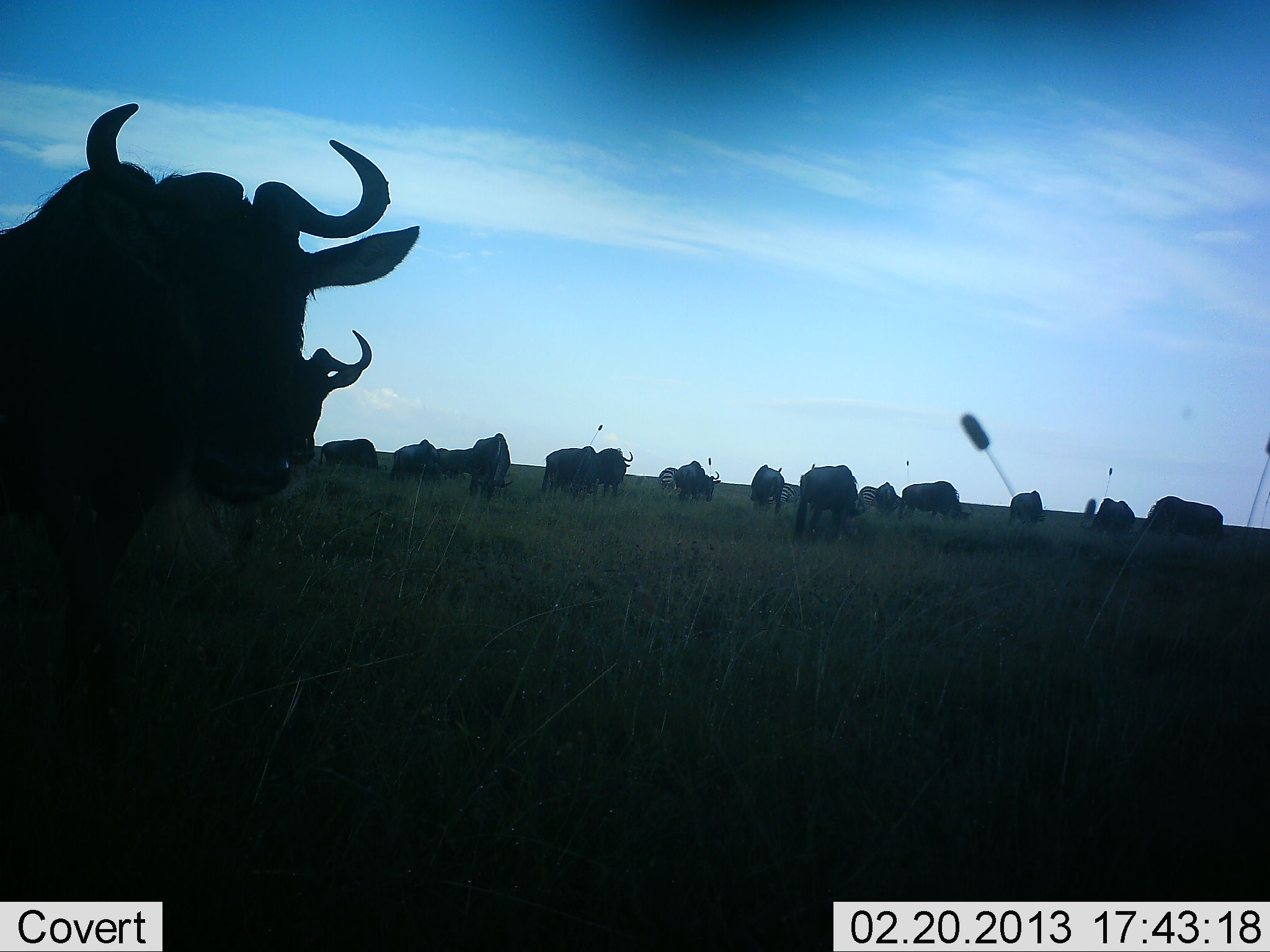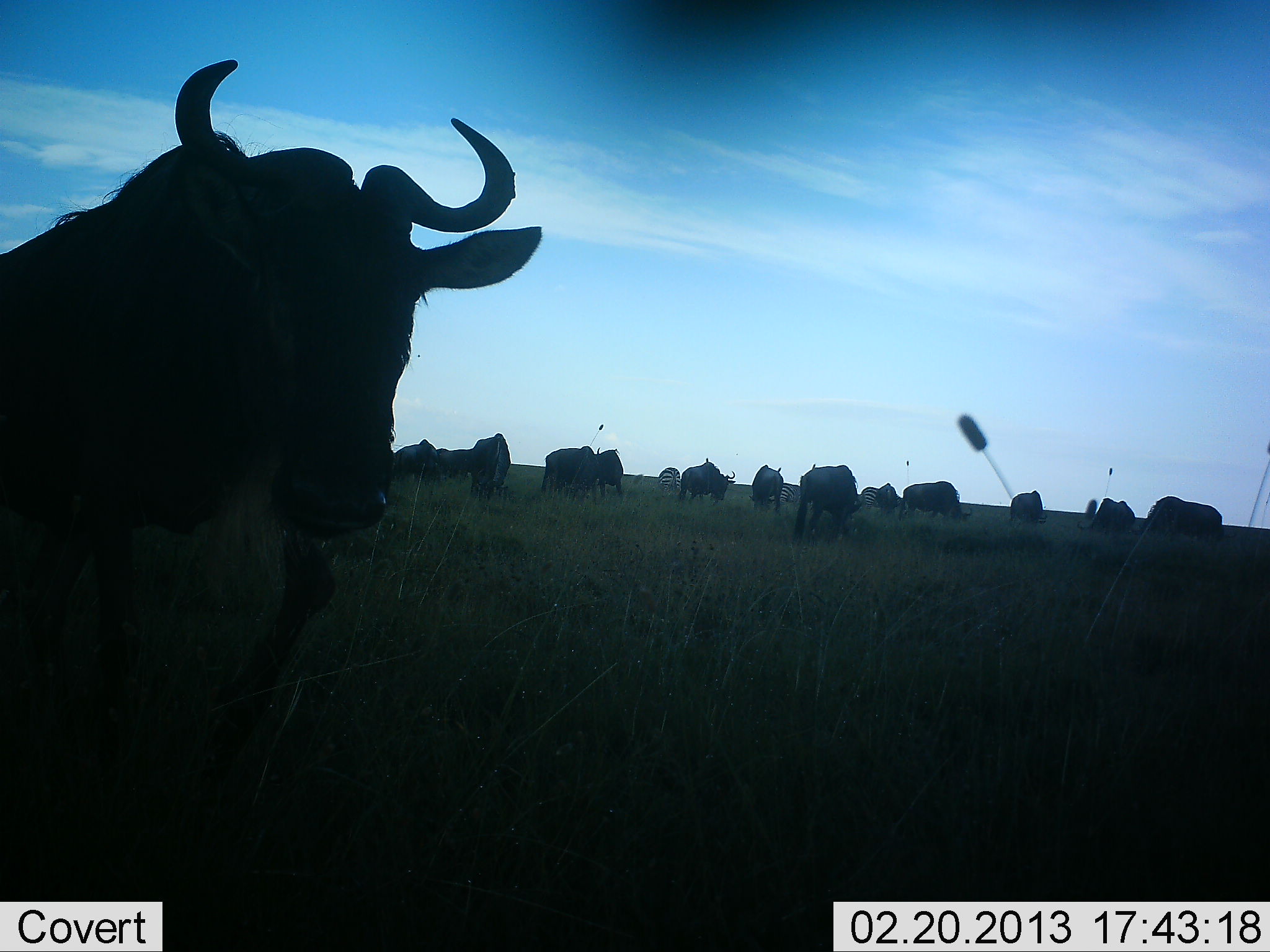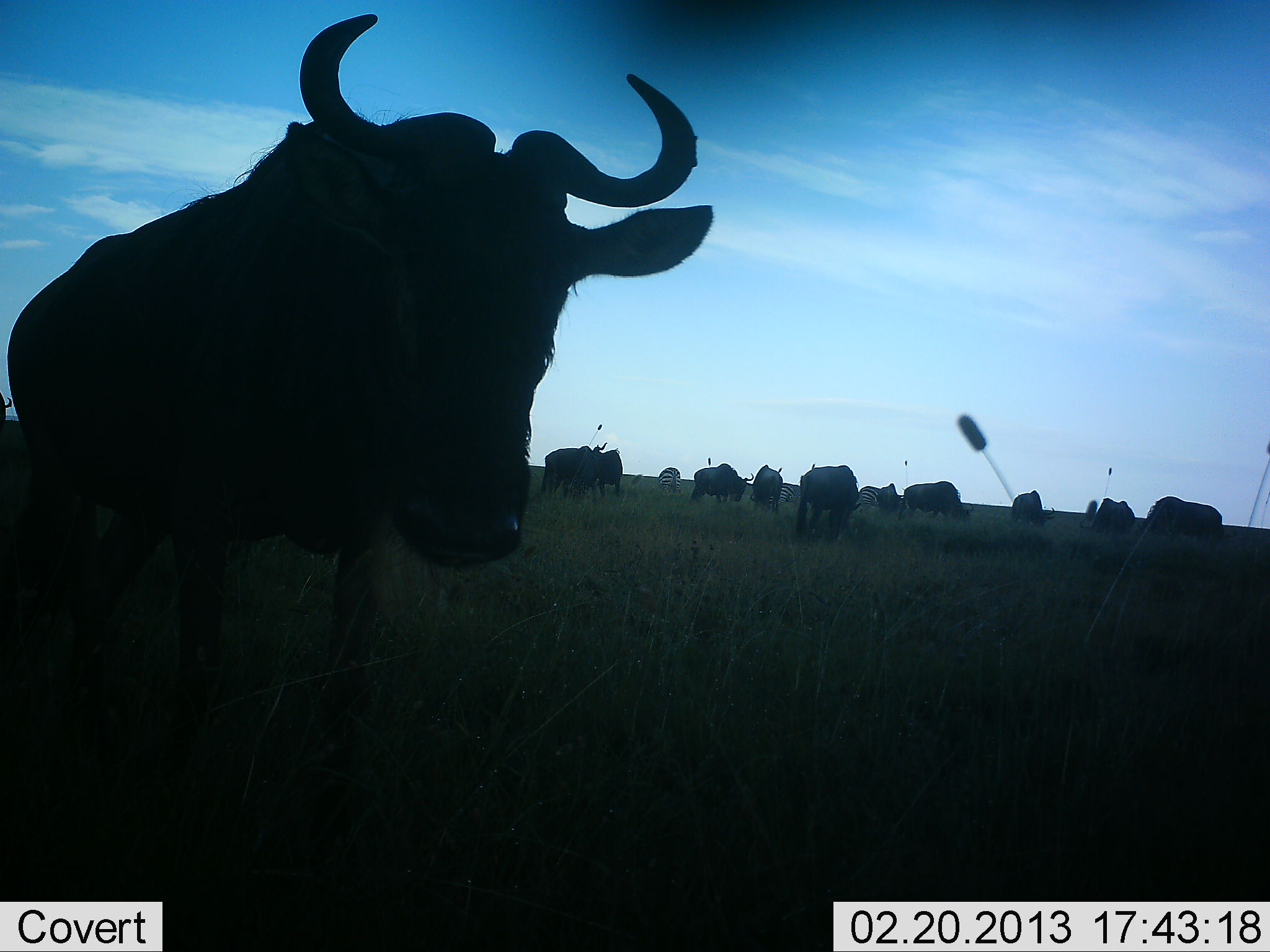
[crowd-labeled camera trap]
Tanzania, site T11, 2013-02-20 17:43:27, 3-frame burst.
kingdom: Animalia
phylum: Chordata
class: Mammalia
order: Artiodactyla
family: Bovidae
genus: Connochaetes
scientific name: Connochaetes taurinus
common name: blue wildebeest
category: wildebeest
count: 11-50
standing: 47%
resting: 6%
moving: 56%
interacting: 6%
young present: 0%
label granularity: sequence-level